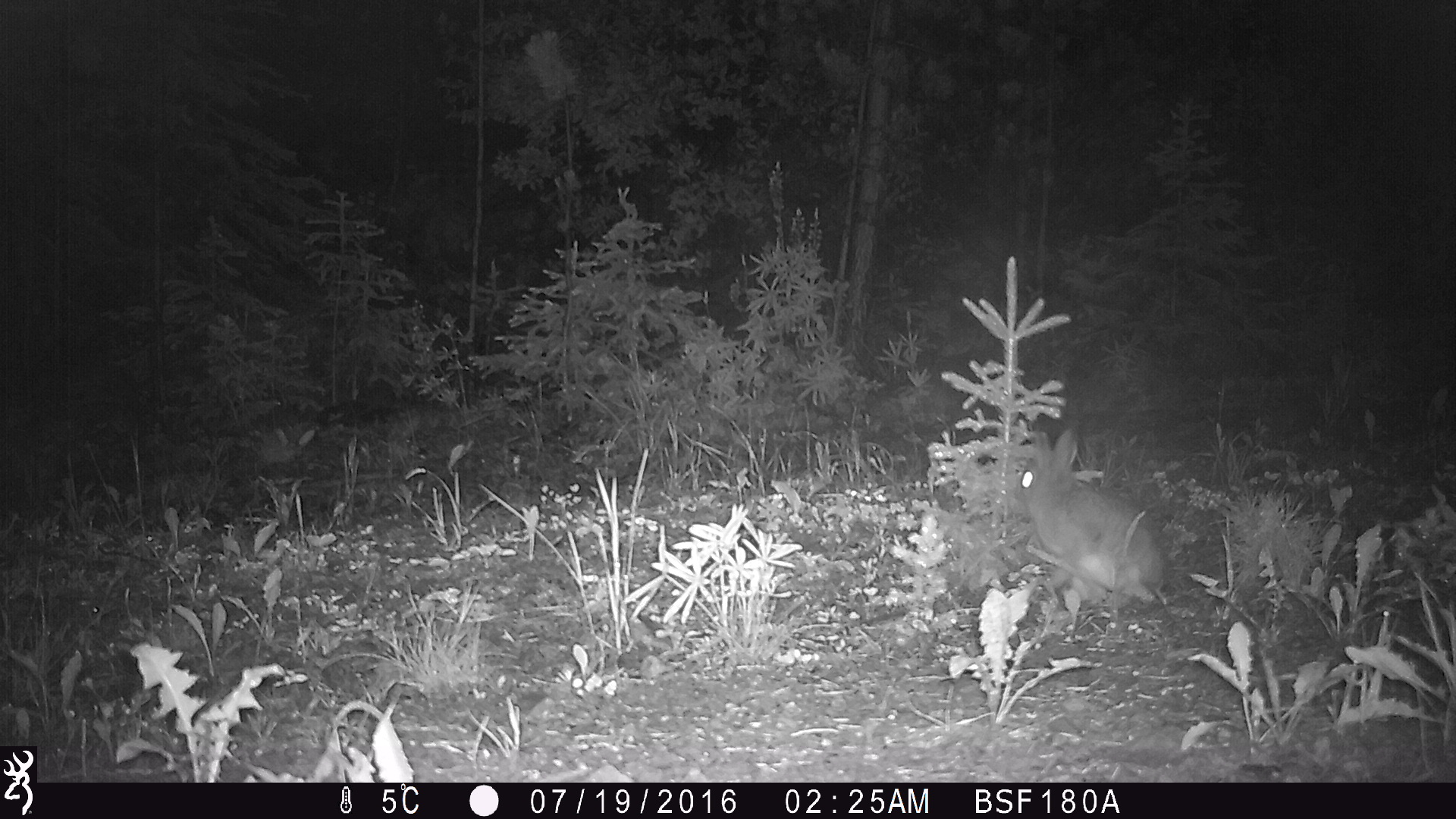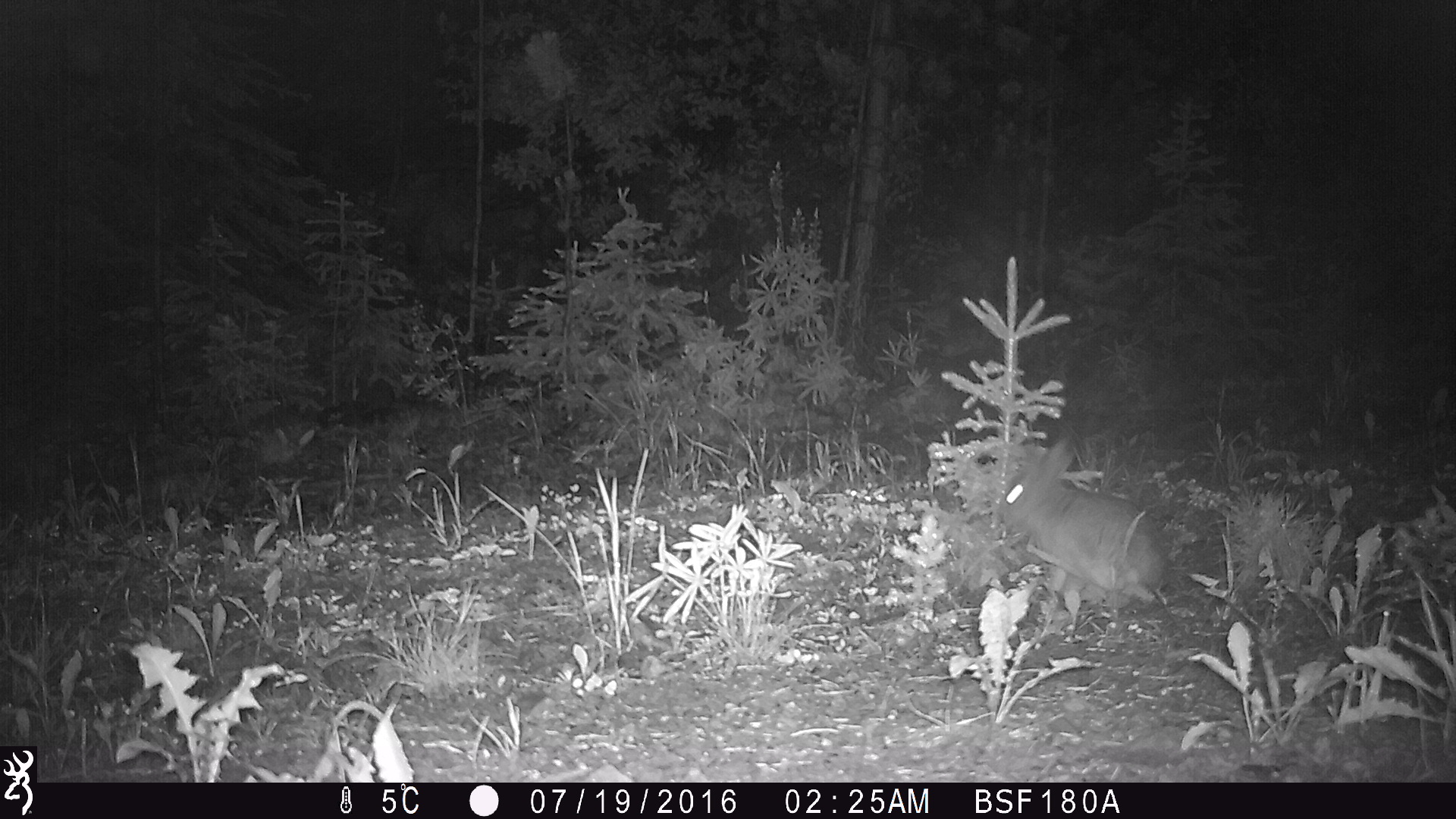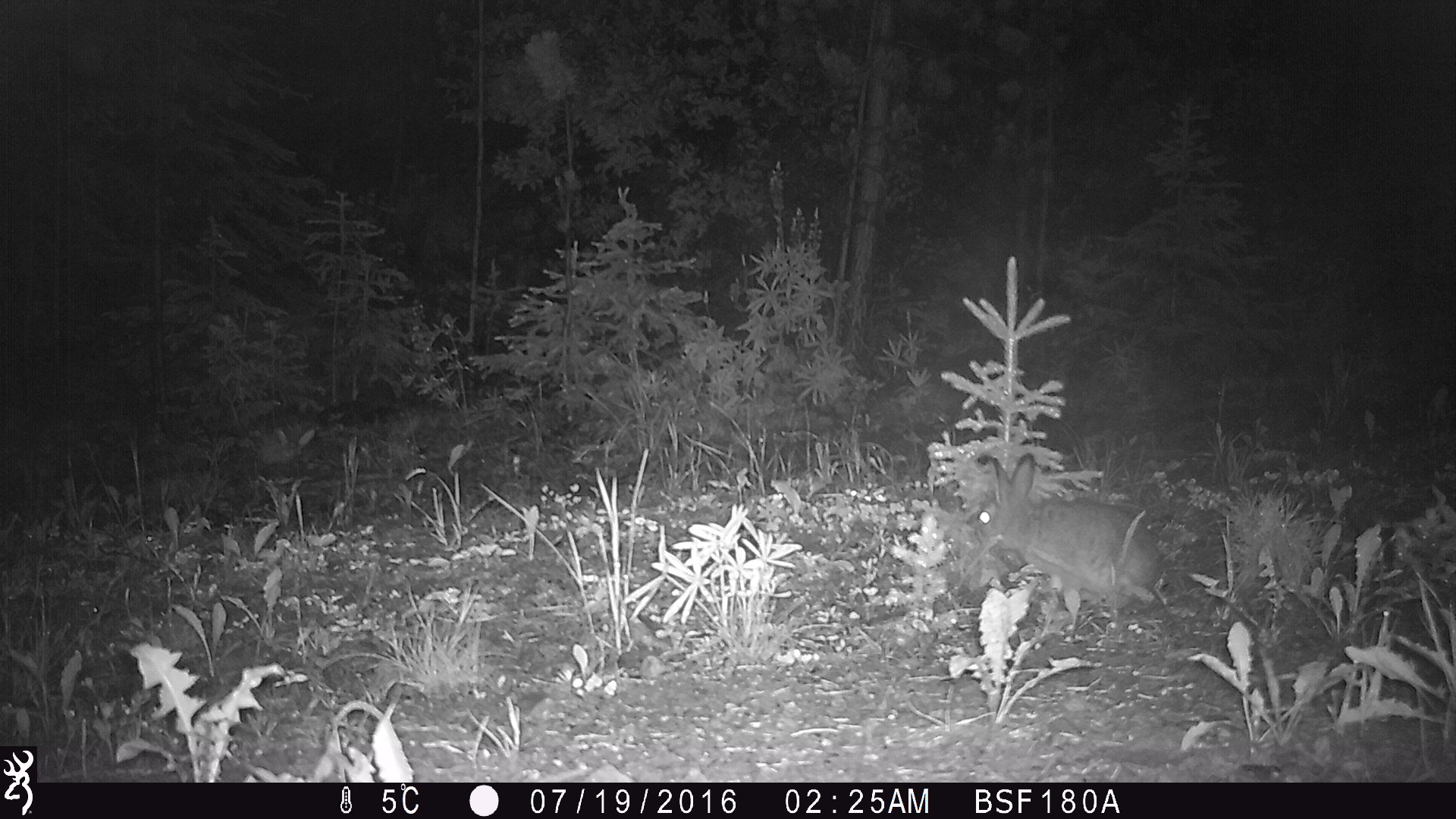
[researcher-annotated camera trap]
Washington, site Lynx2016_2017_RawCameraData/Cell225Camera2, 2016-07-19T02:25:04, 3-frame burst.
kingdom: Animalia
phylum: Chordata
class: Mammalia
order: Lagomorpha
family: Leporidae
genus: Lepus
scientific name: Lepus americanus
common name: snowshoe hare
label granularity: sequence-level